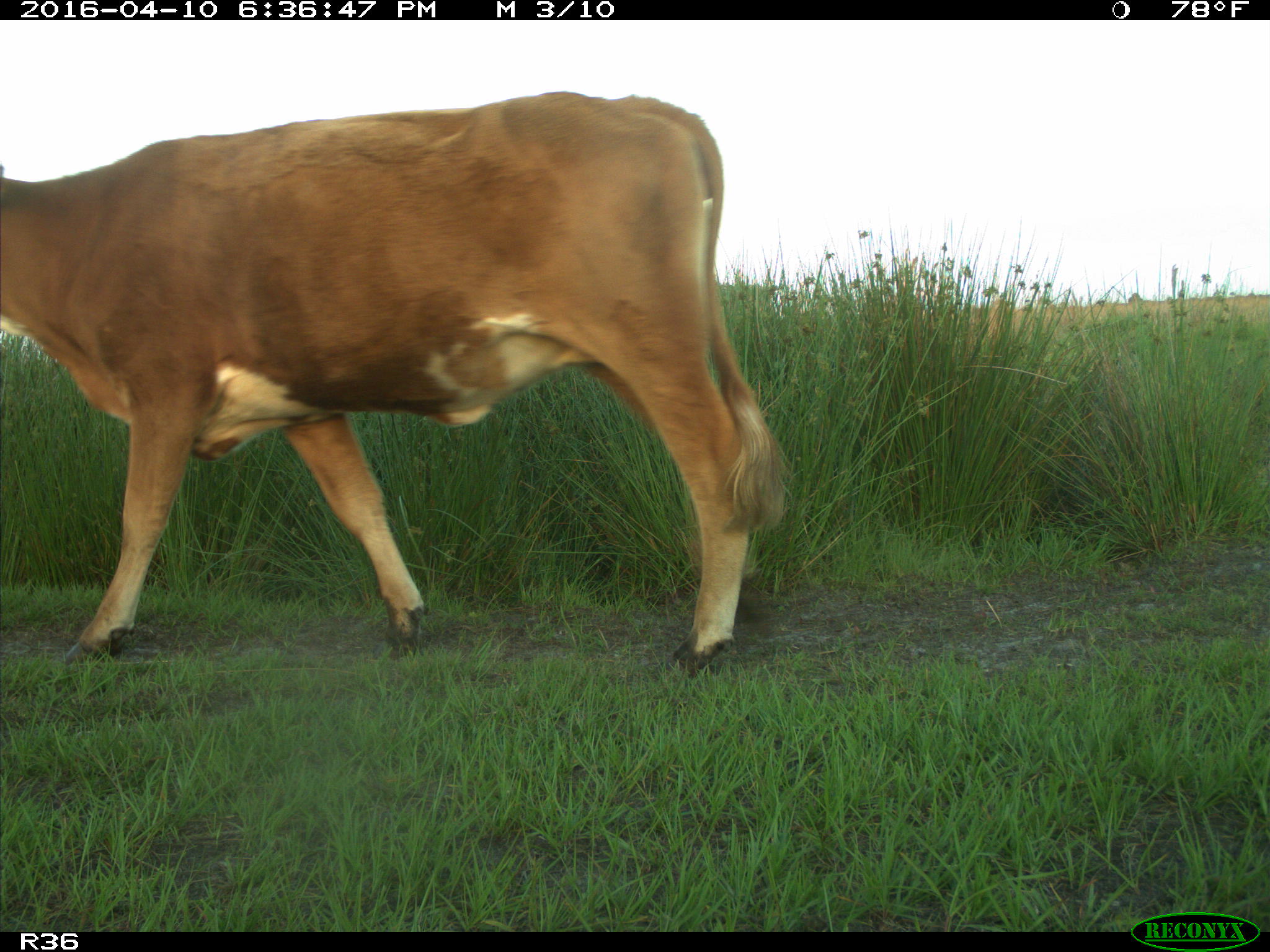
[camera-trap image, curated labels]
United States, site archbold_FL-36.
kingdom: Animalia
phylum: Chordata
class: Mammalia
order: Artiodactyla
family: Bovidae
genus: Bos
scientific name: Bos taurus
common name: domestic cow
Bos taurus (domestic cow).